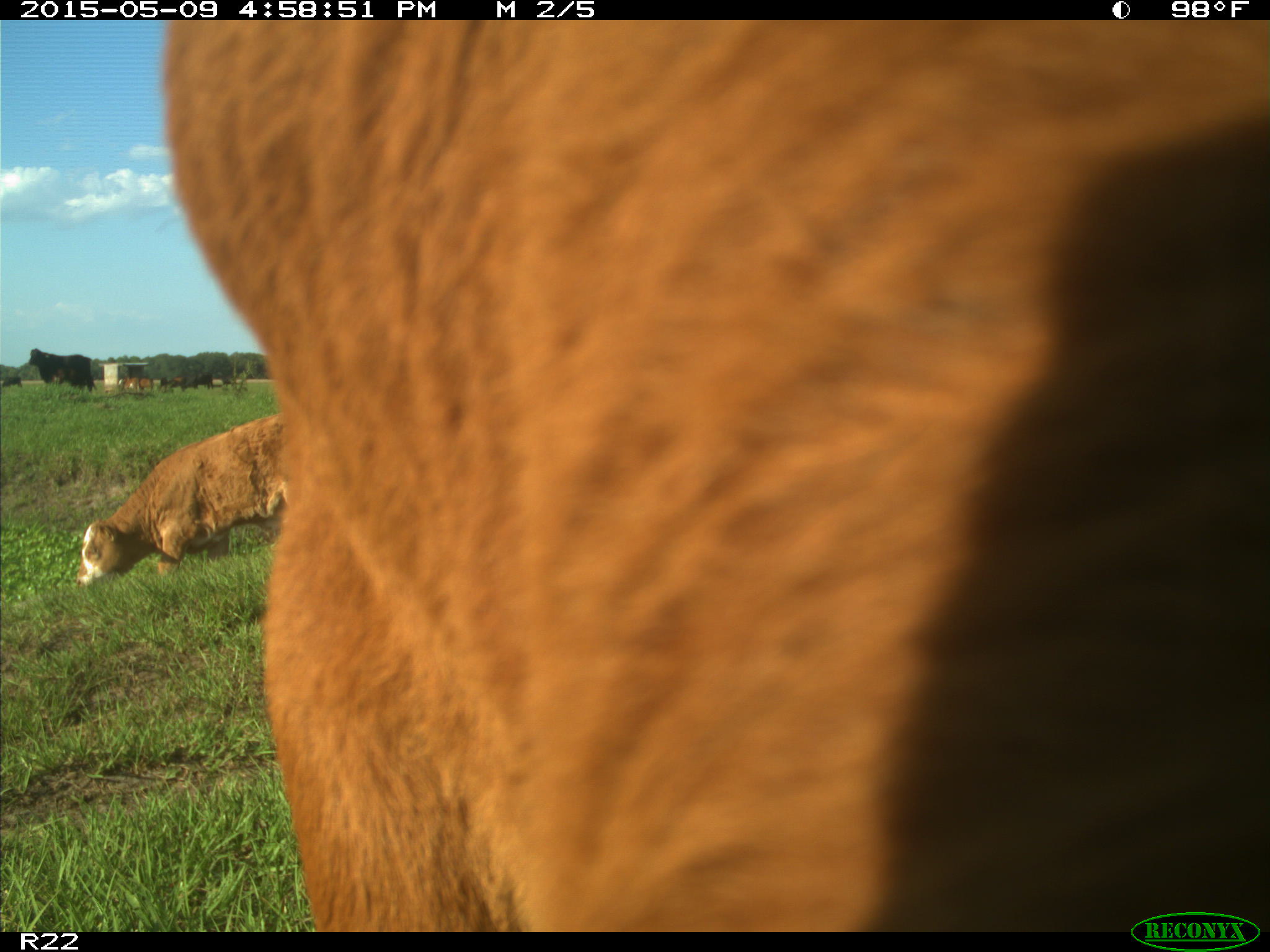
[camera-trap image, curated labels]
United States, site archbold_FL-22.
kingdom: Animalia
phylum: Chordata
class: Mammalia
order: Artiodactyla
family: Bovidae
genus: Bos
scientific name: Bos taurus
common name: domestic cow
Bos taurus (domestic cow).